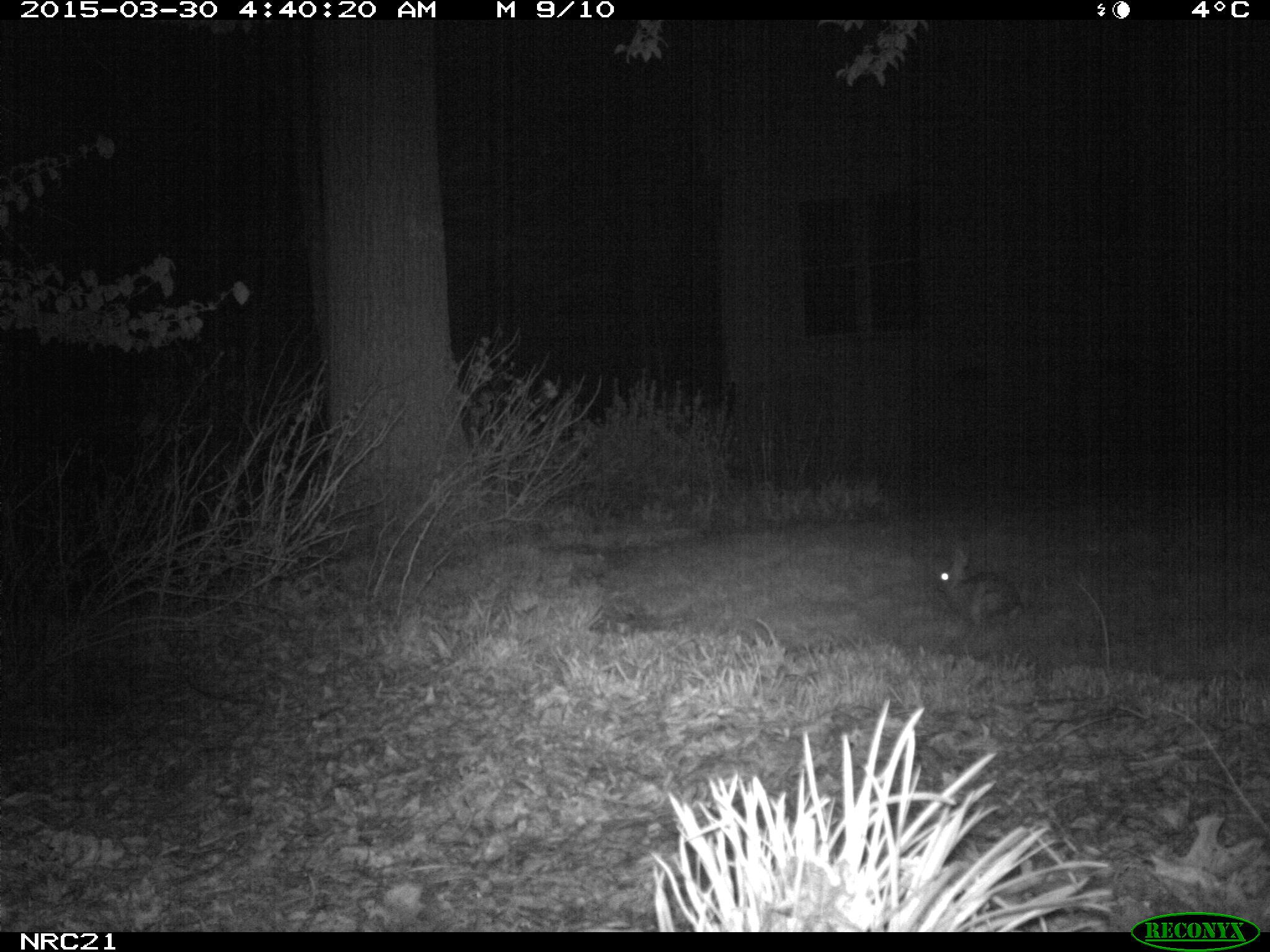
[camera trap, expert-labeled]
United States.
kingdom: Animalia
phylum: Chordata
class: Mammalia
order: Lagomorpha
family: Leporidae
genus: Sylvilagus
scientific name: Sylvilagus floridanus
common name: eastern cottontail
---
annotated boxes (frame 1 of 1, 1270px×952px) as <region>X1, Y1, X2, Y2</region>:
Eastern Cottontail: <region>931, 543, 1026, 629</region>